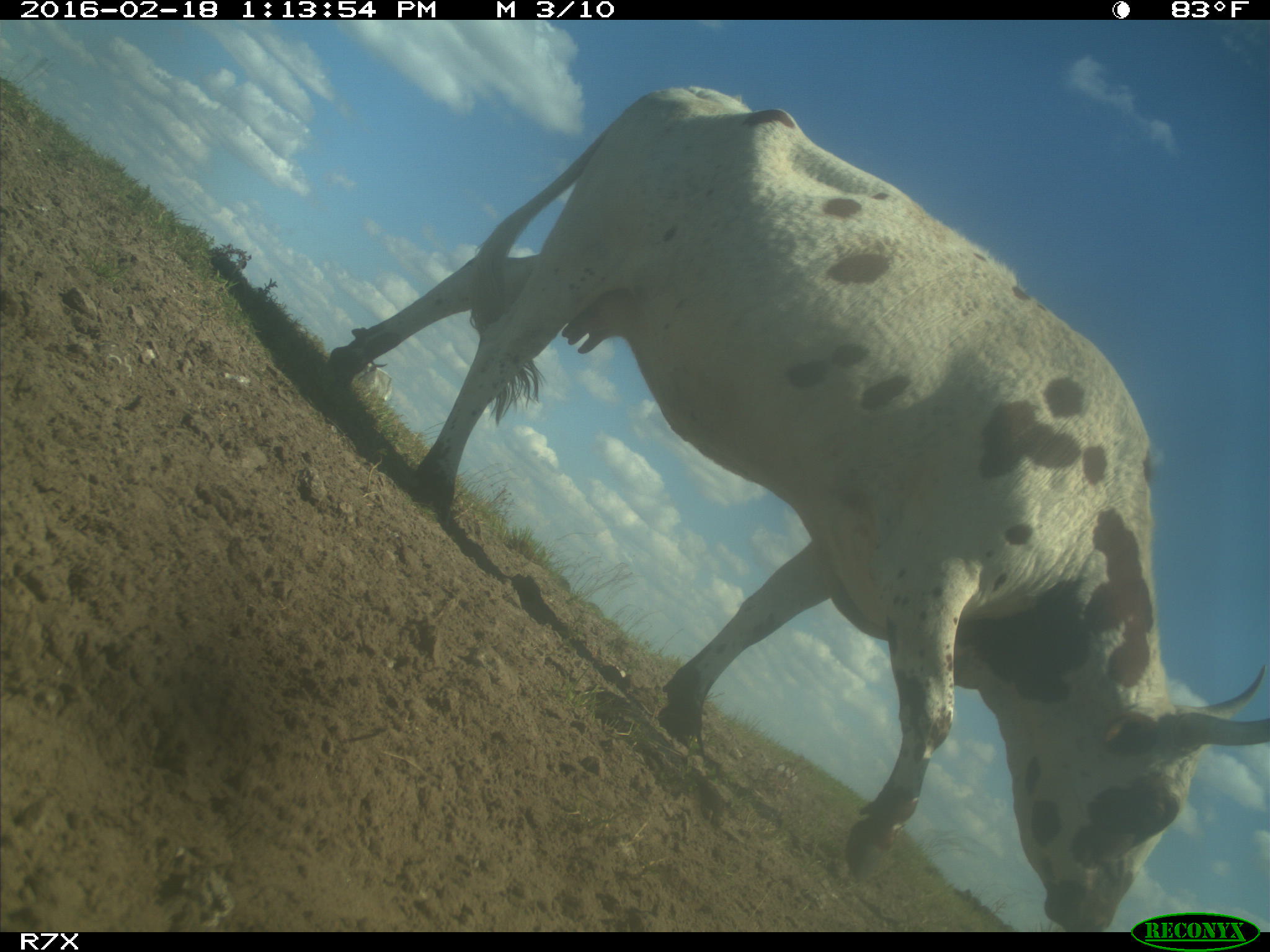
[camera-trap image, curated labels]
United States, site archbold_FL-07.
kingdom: Animalia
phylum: Chordata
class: Mammalia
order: Artiodactyla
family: Bovidae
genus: Bos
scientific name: Bos taurus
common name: domestic cow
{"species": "Bos taurus (domestic cow)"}